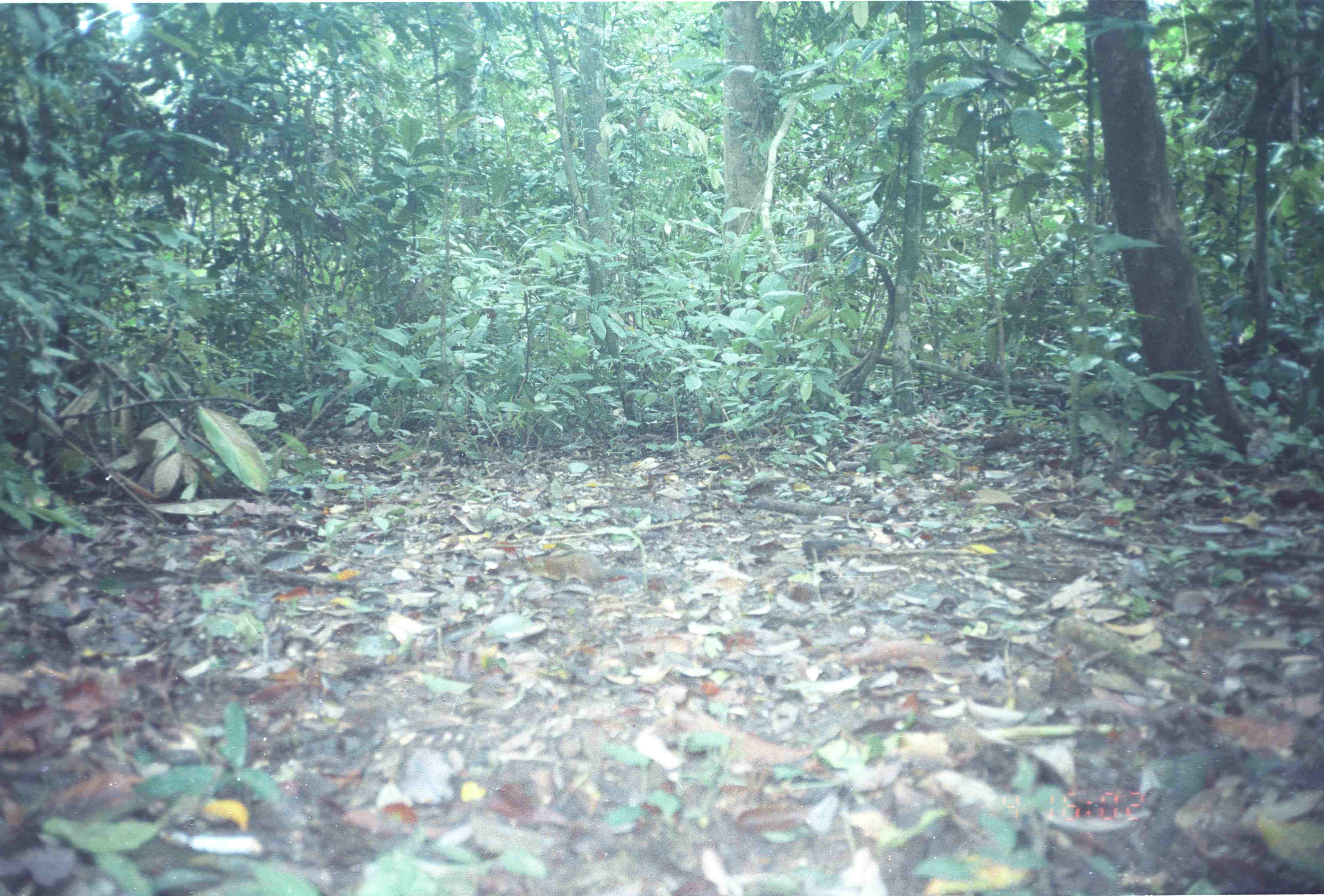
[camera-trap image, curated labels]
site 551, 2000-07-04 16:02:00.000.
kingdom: Animalia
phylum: Chordata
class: Mammalia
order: Rodentia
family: Sciuridae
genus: Lariscus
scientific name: Lariscus insignis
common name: three-striped ground squirrel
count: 1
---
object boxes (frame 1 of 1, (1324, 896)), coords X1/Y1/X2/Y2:
lariscus insignis: 524/550/641/590